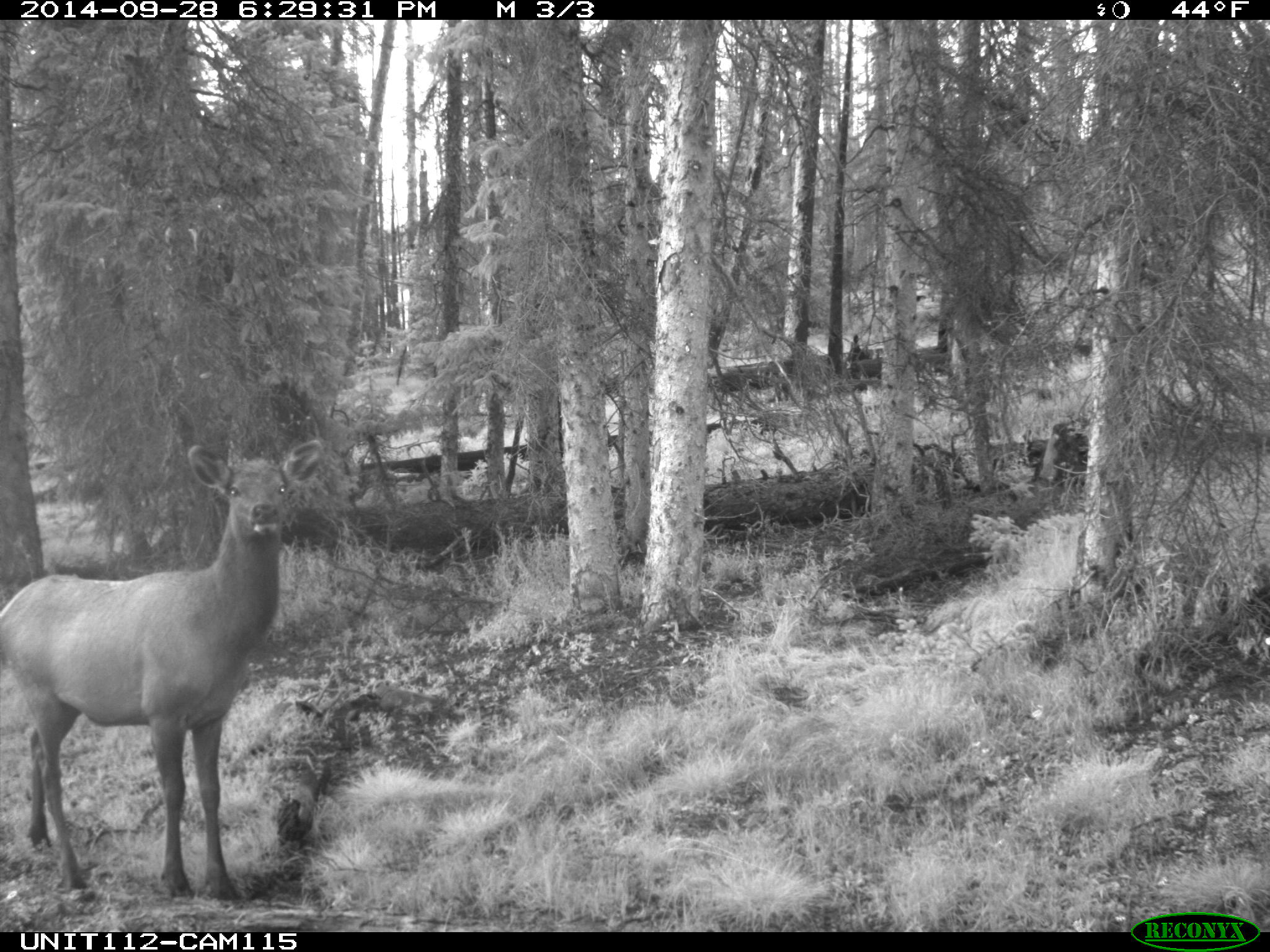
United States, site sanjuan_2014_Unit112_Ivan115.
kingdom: Animalia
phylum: Chordata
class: Mammalia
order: Artiodactyla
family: Cervidae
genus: Cervus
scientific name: Cervus elaphus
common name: red deer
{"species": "Cervus elaphus (red deer)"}